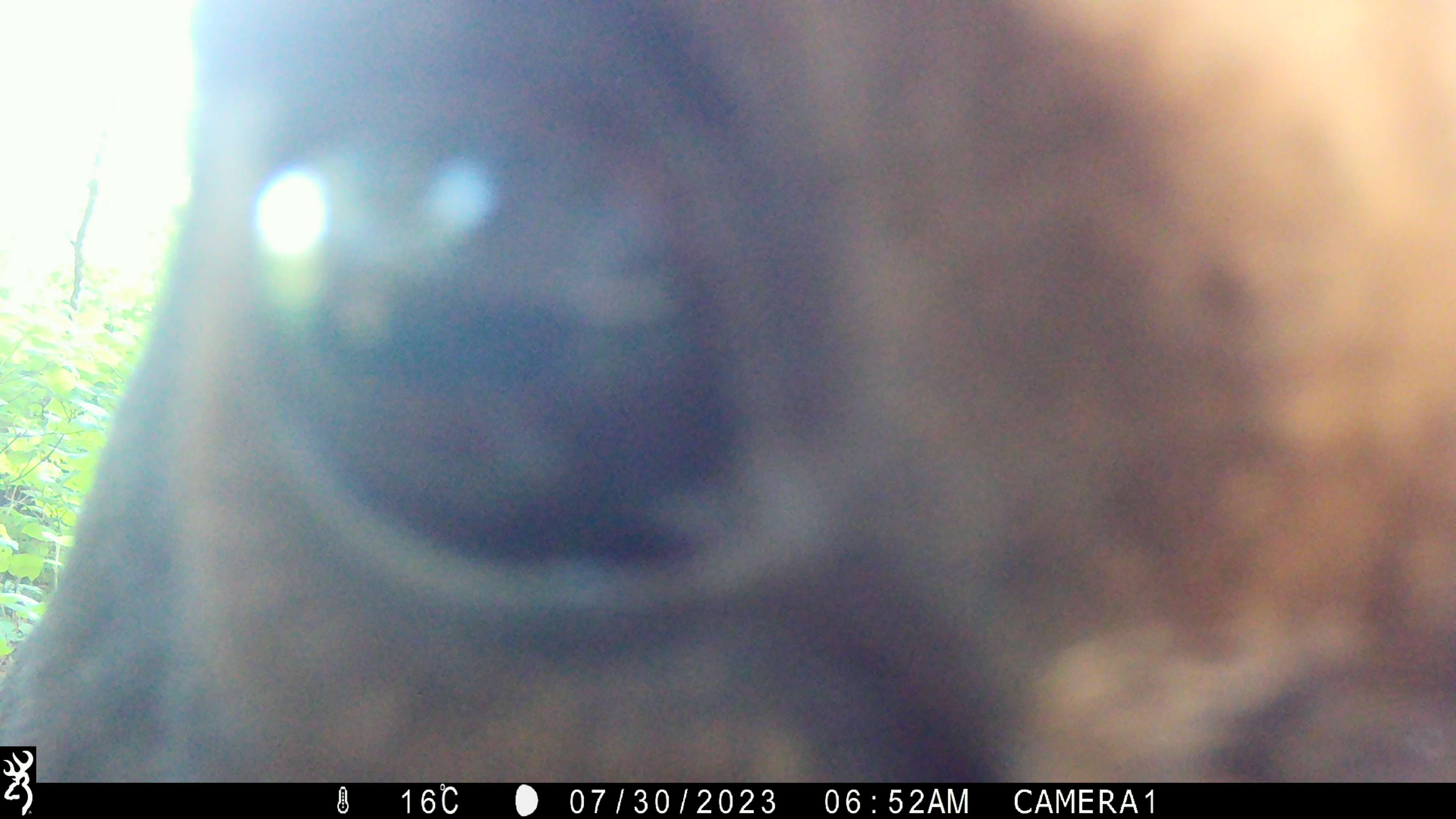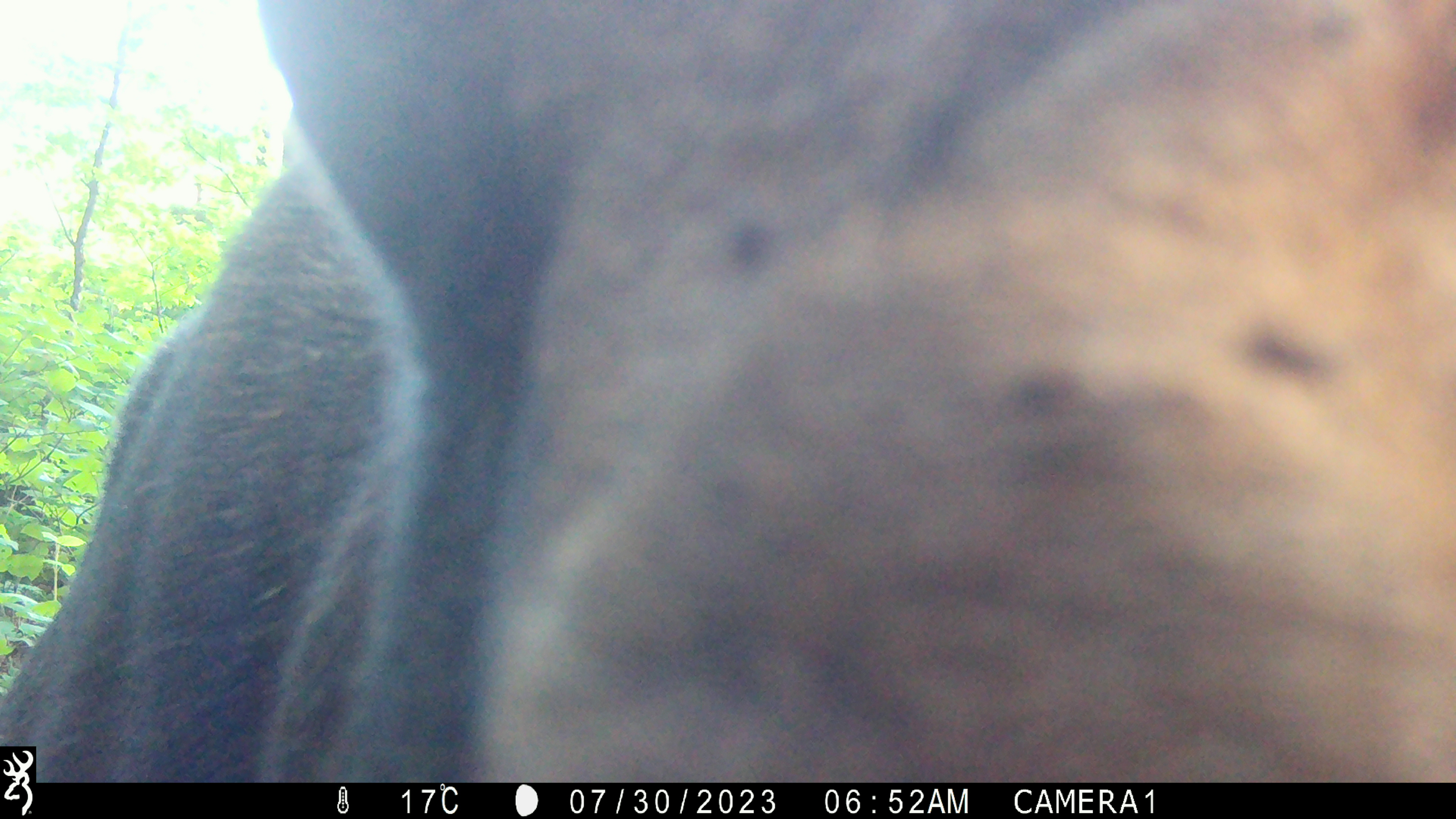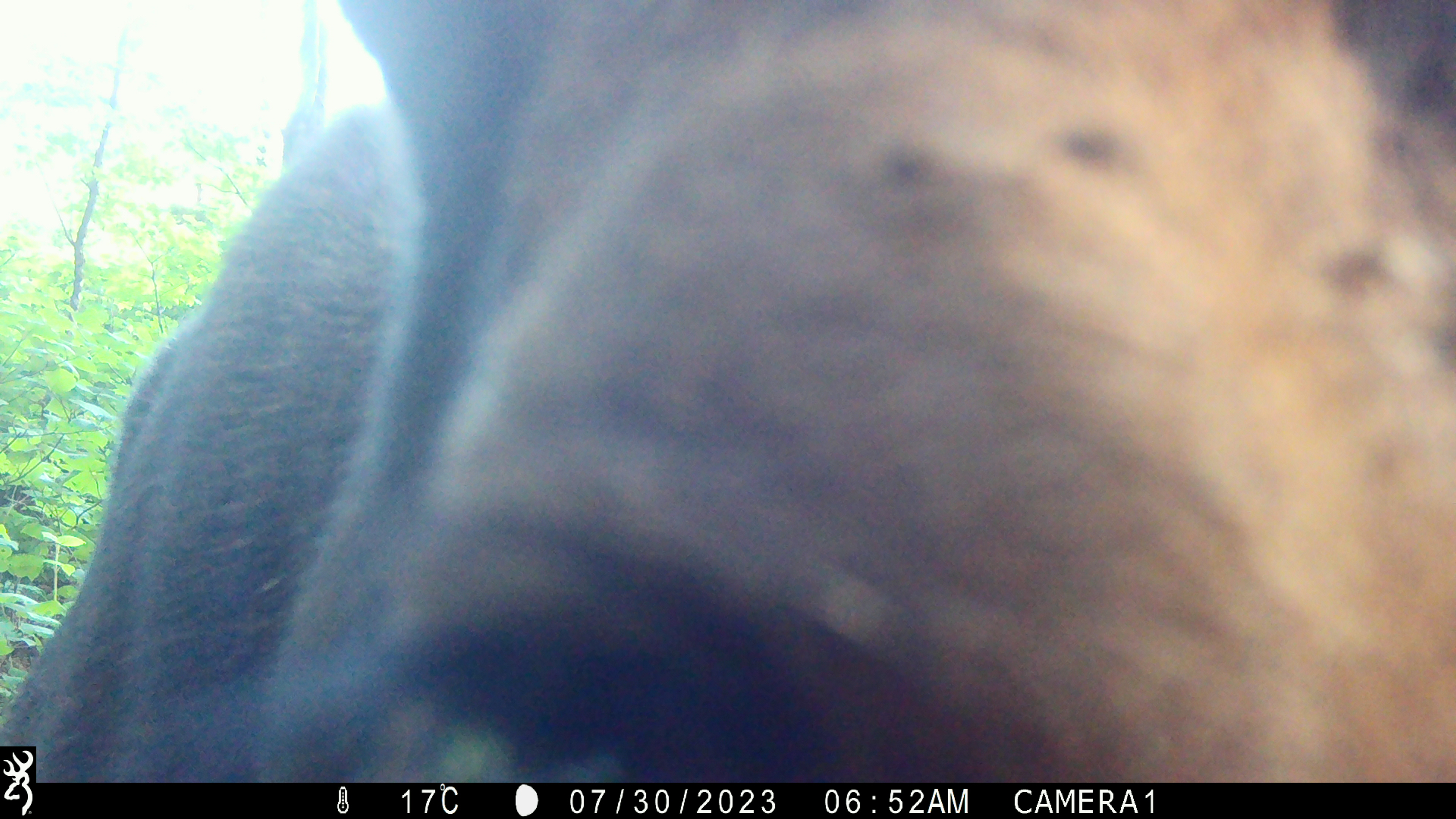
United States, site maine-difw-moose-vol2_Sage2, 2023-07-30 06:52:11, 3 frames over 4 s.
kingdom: Animalia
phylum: Chordata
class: Mammalia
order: Artiodactyla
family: Cervidae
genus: Alces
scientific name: Alces alces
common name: moose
Moose (Alces alces).